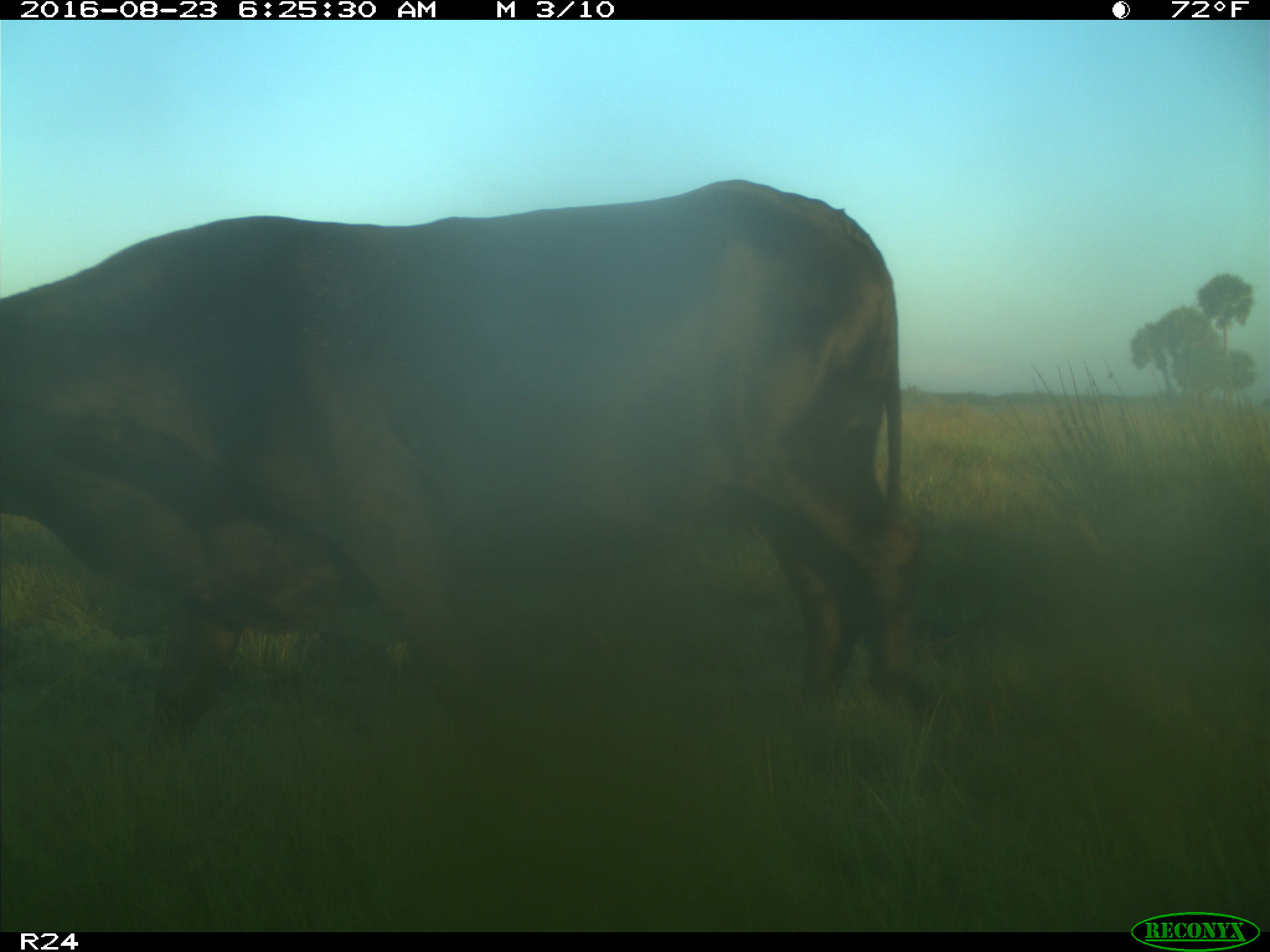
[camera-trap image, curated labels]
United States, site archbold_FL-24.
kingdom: Animalia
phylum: Chordata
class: Mammalia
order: Artiodactyla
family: Bovidae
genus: Bos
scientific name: Bos taurus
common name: domestic cow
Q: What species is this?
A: Bos taurus (domestic cow).